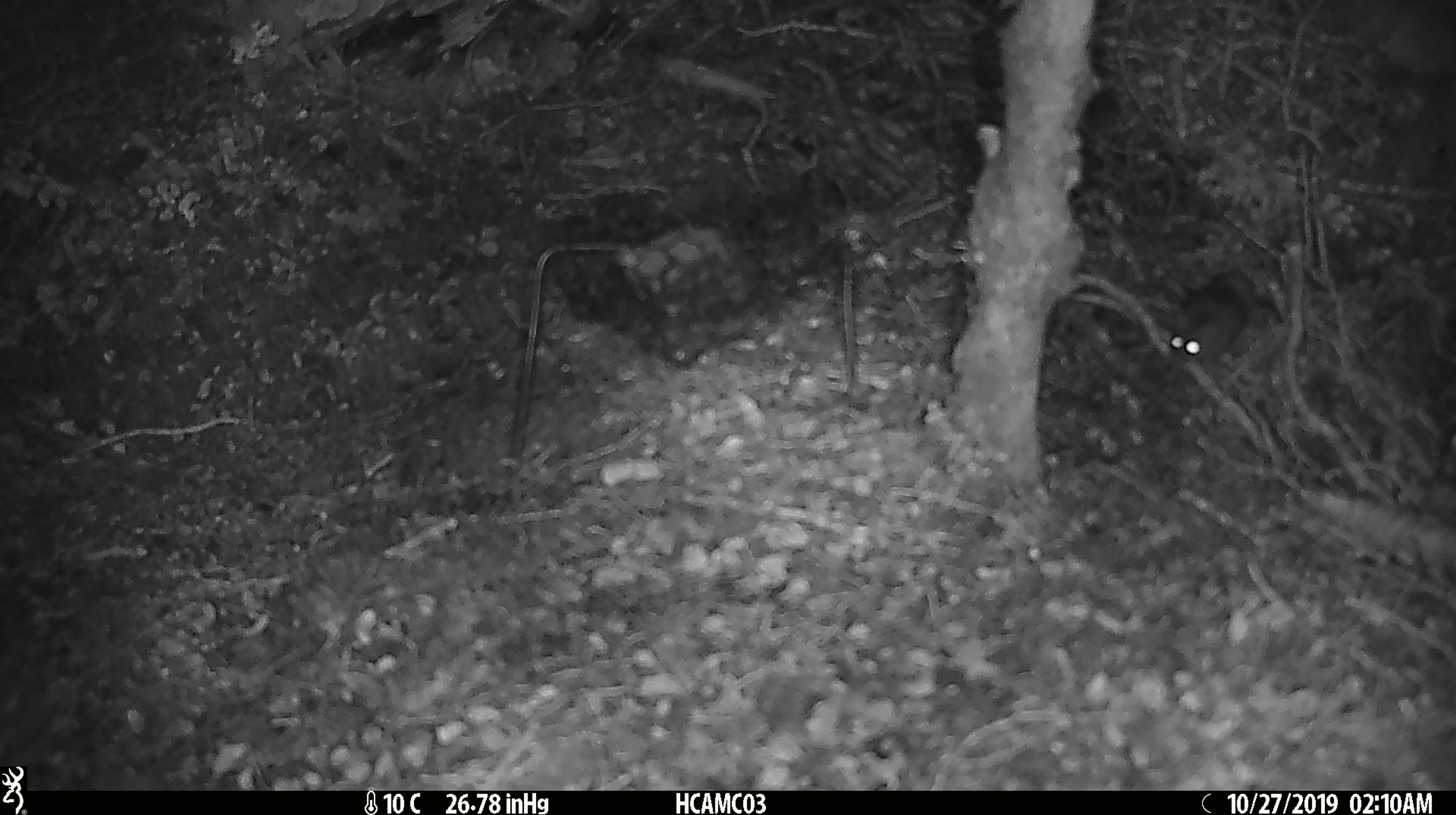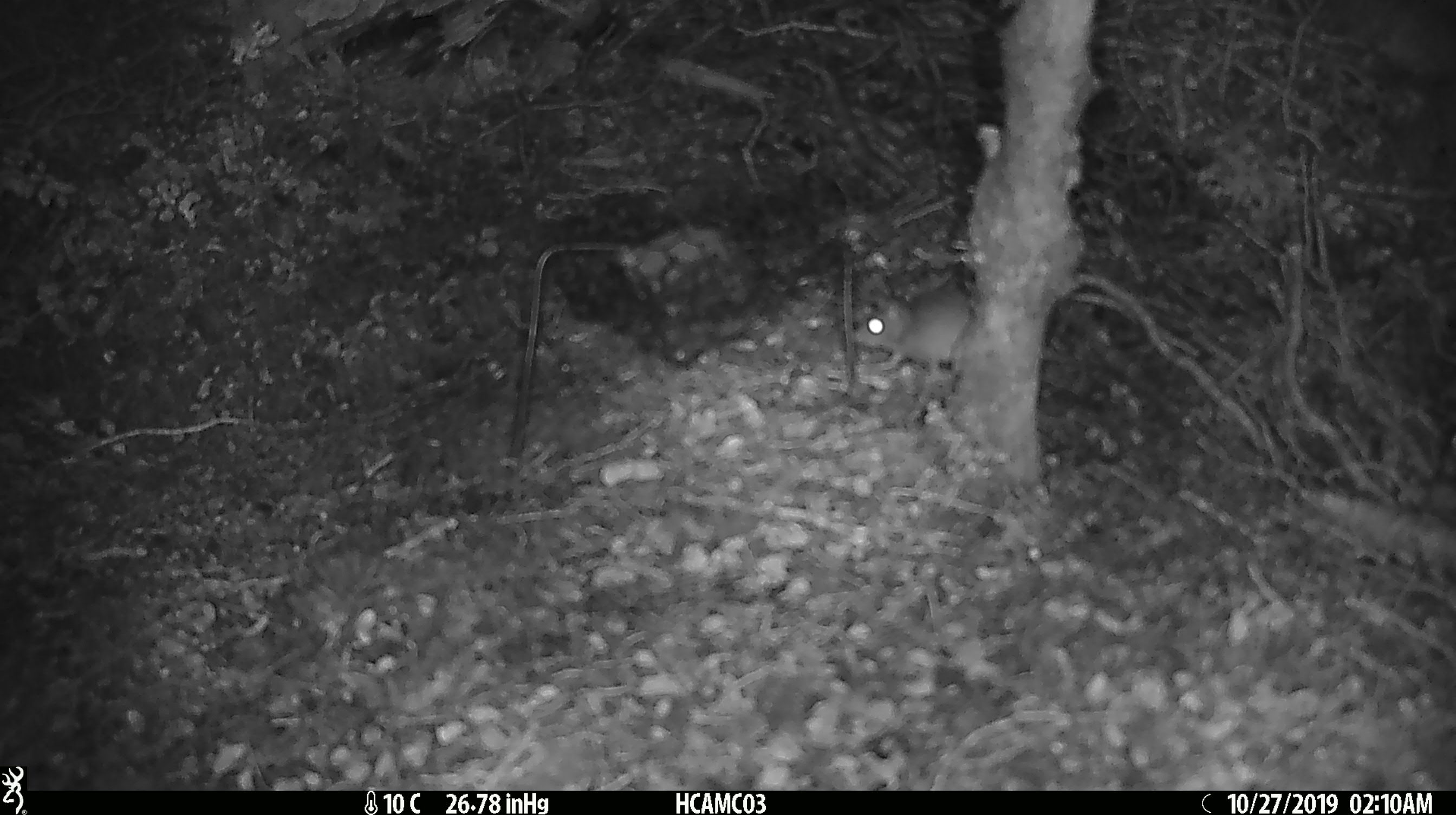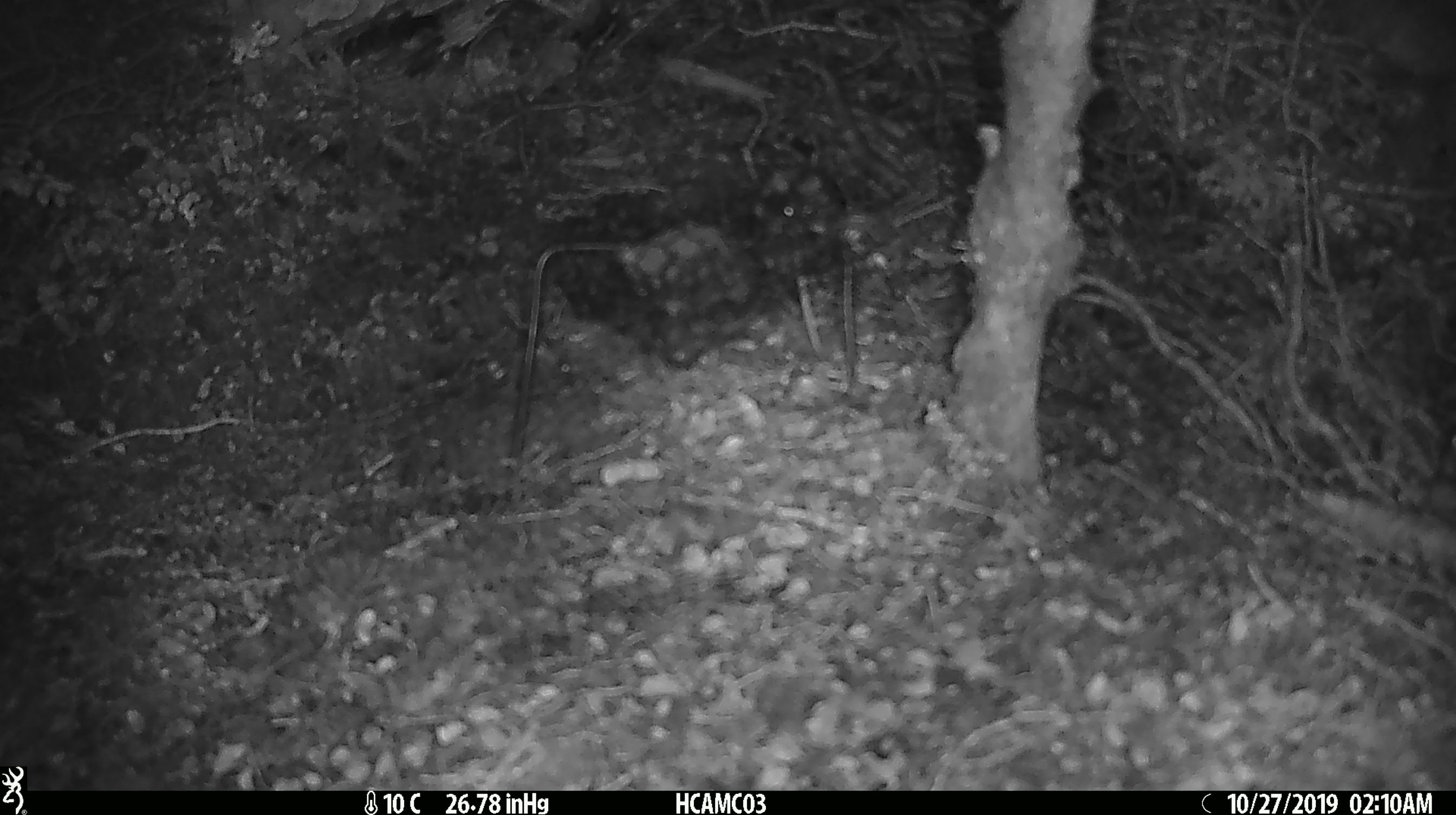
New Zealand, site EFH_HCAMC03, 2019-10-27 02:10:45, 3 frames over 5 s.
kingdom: Animalia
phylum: Chordata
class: Mammalia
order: Rodentia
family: Muridae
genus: Mus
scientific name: Mus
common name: mouse